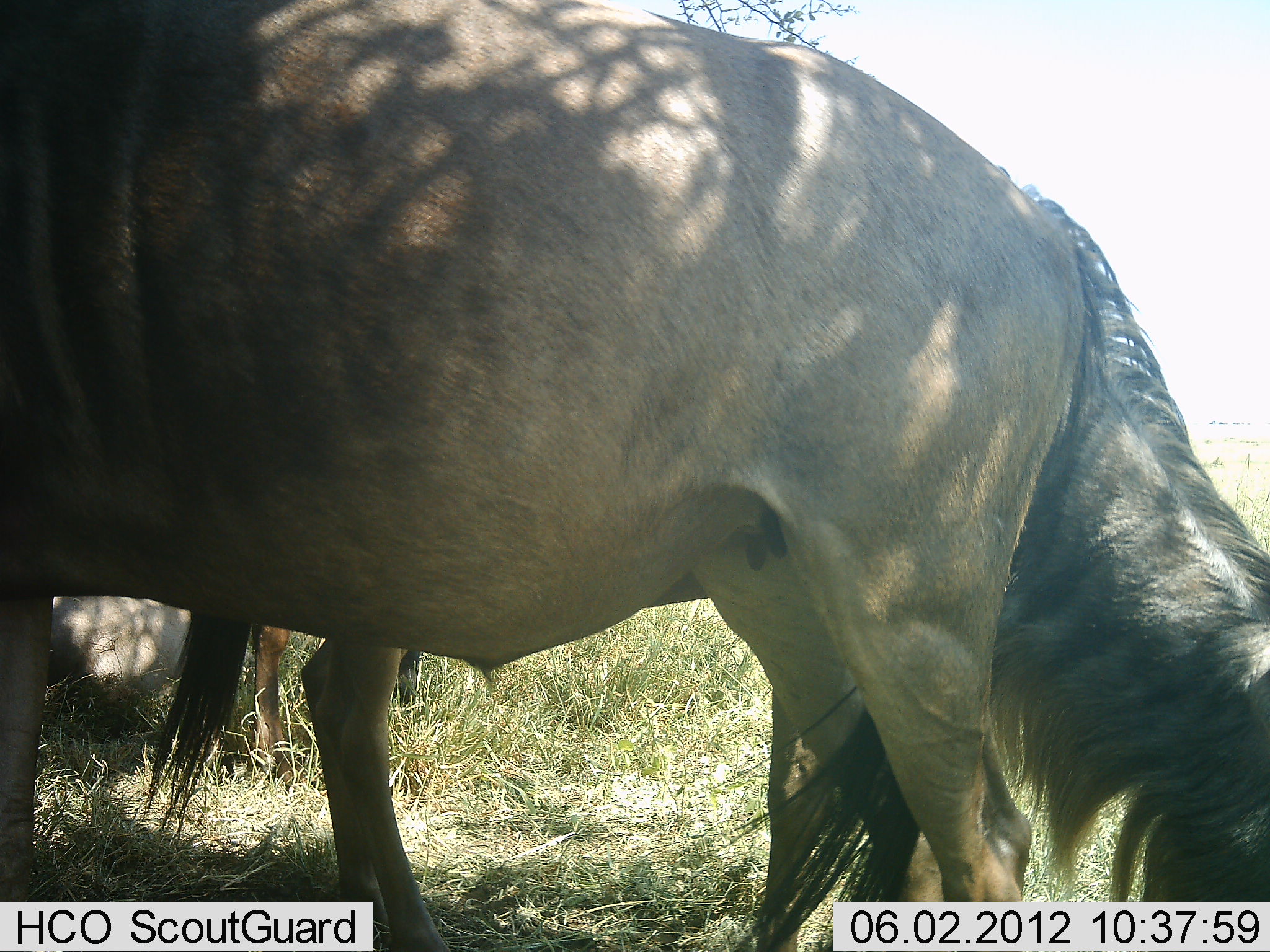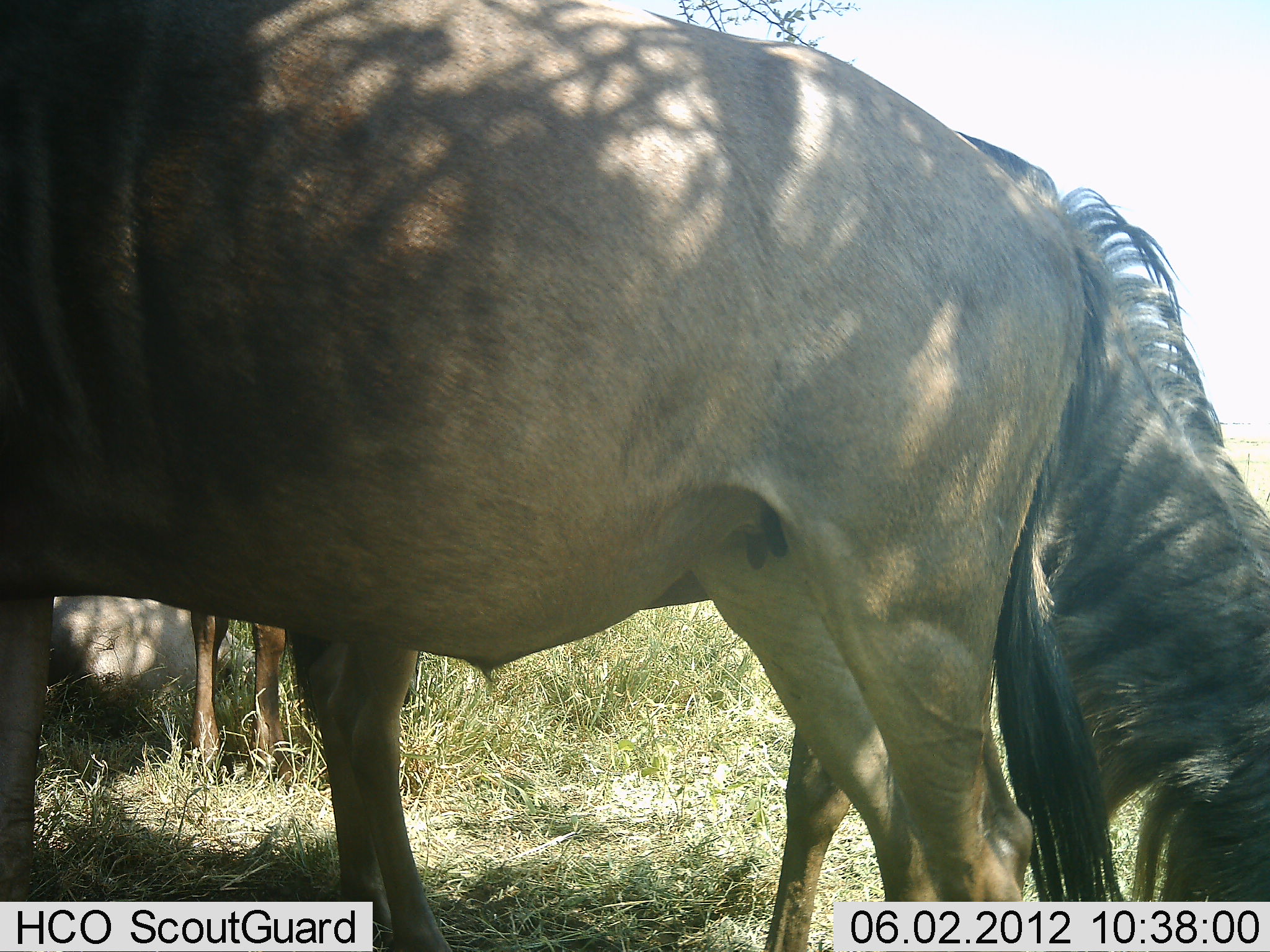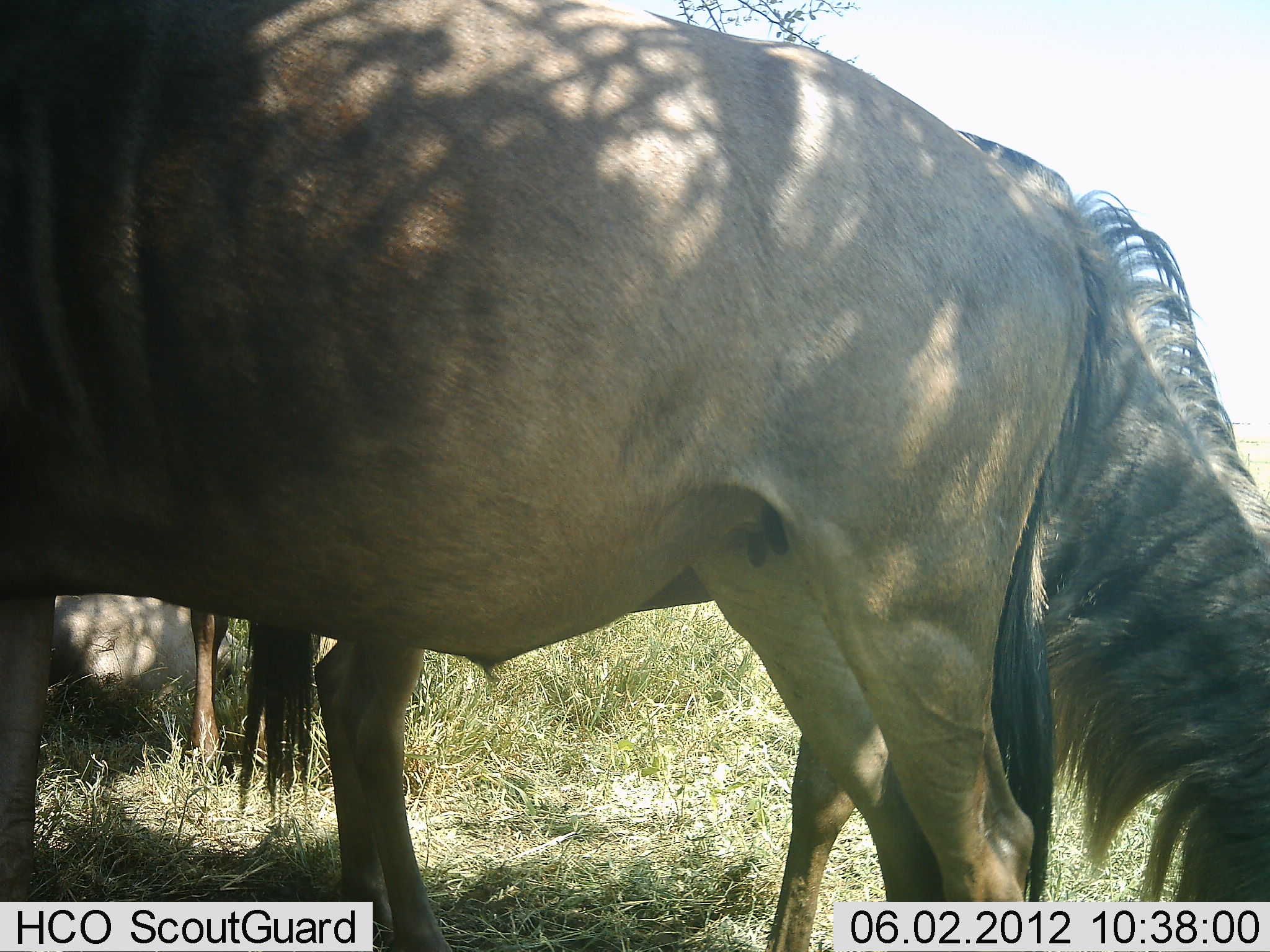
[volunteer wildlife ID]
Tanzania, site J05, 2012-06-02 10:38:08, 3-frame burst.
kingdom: Animalia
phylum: Chordata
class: Mammalia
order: Artiodactyla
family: Bovidae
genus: Connochaetes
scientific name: Connochaetes taurinus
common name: blue wildebeest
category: wildebeest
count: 4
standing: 80%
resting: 50%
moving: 0%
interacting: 0%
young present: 10%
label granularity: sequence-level